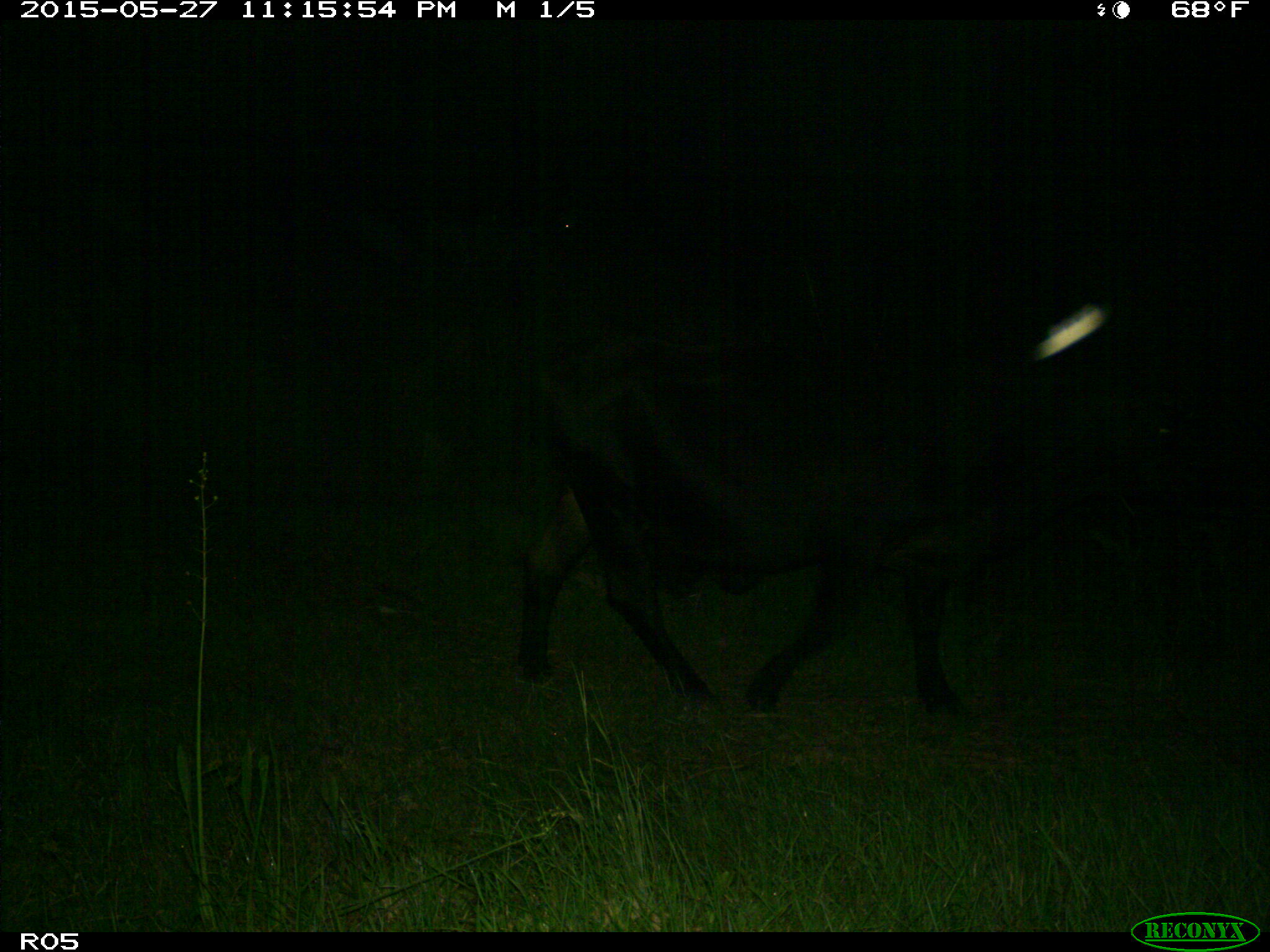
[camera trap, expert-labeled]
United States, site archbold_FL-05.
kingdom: Animalia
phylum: Chordata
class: Mammalia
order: Artiodactyla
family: Bovidae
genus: Bos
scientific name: Bos taurus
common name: domestic cow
Bos taurus (domestic cow).